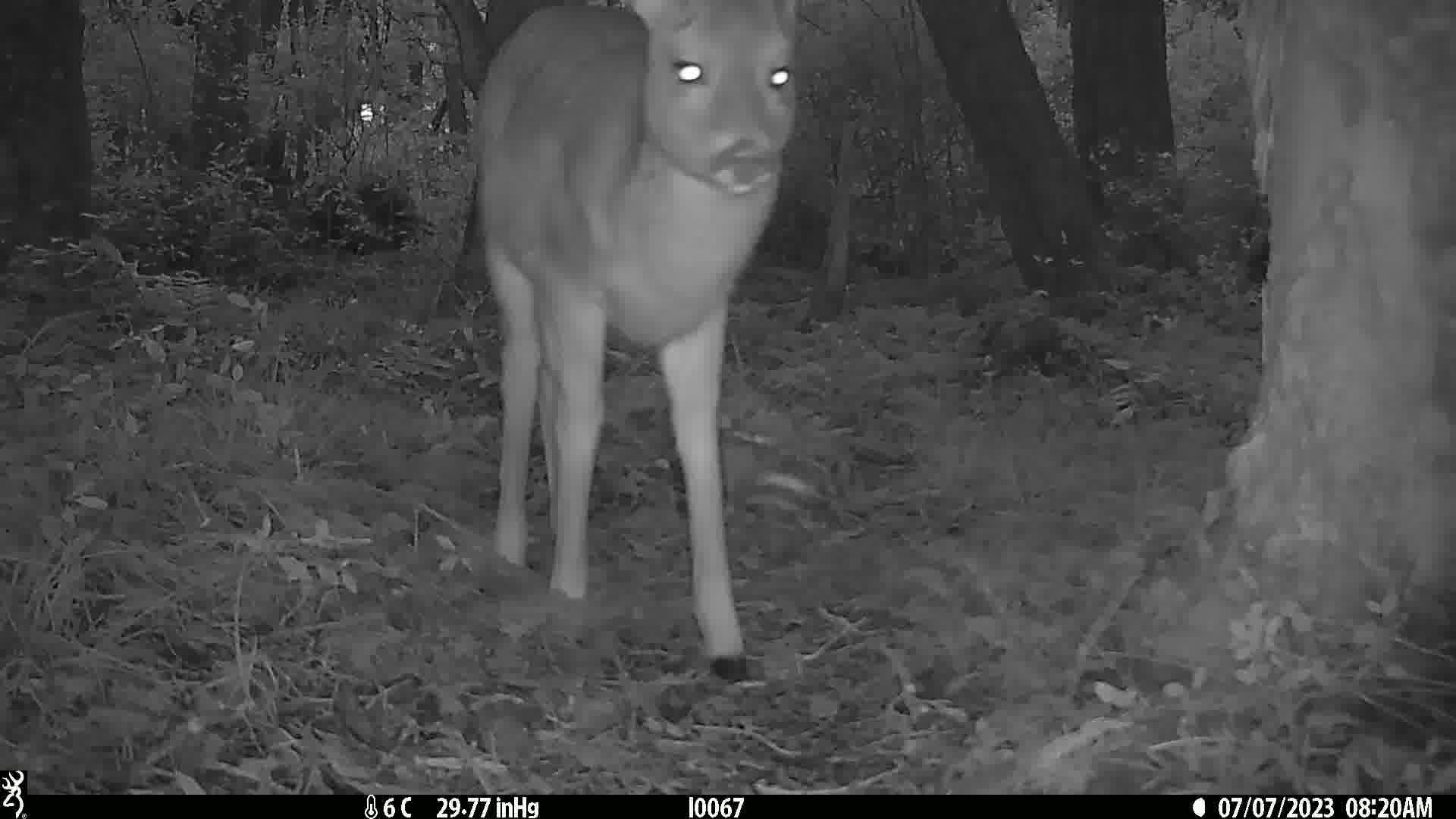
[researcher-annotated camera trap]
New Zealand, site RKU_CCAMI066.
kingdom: Animalia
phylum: Chordata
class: Mammalia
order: Artiodactyla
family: Cervidae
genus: Odocoileus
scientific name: Odocoileus virginianus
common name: white-tailed deer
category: white tailed deer